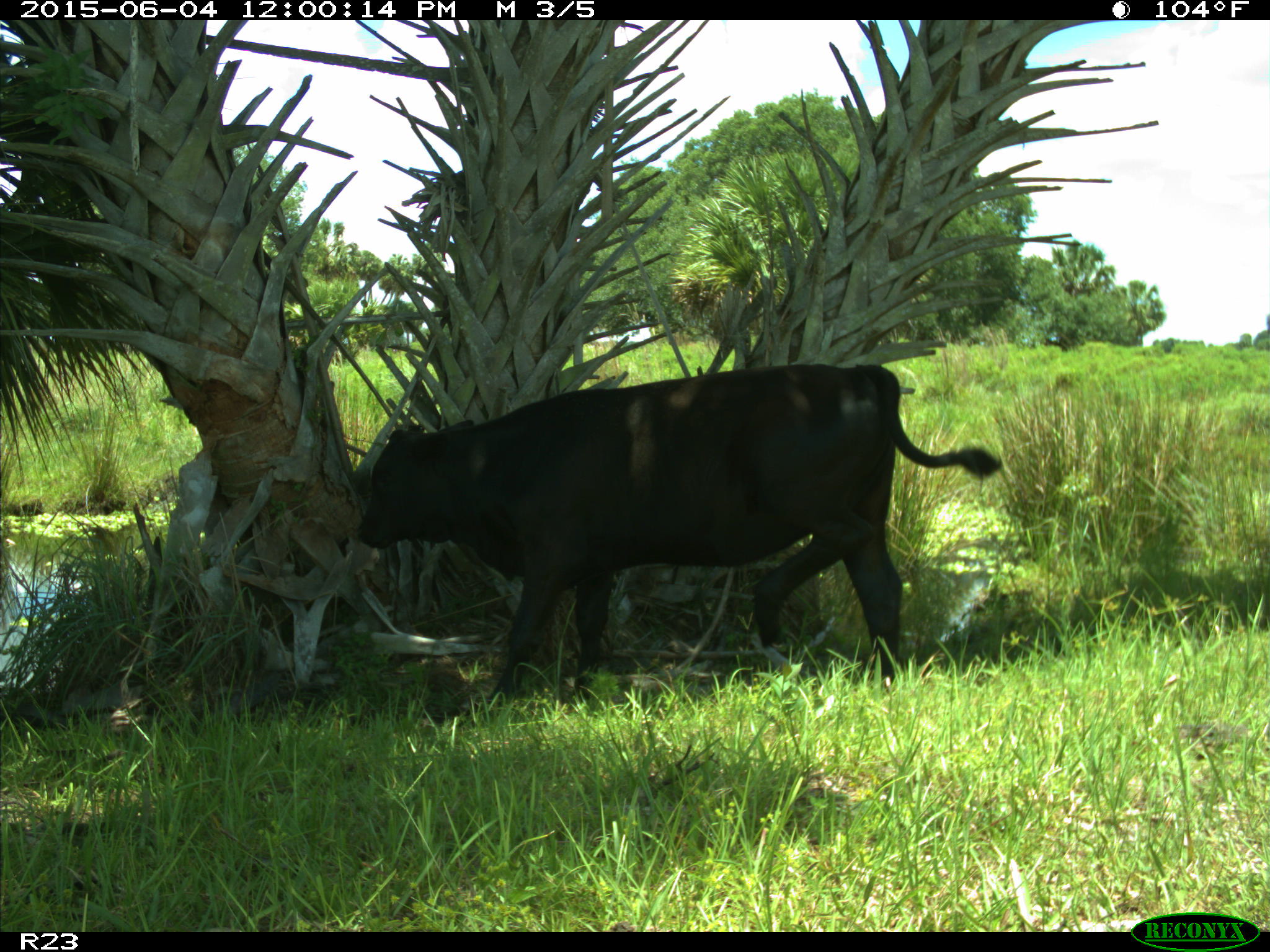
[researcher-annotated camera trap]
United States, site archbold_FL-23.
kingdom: Animalia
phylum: Chordata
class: Mammalia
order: Artiodactyla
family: Bovidae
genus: Bos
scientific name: Bos taurus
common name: domestic cow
Bos taurus (domestic cow).